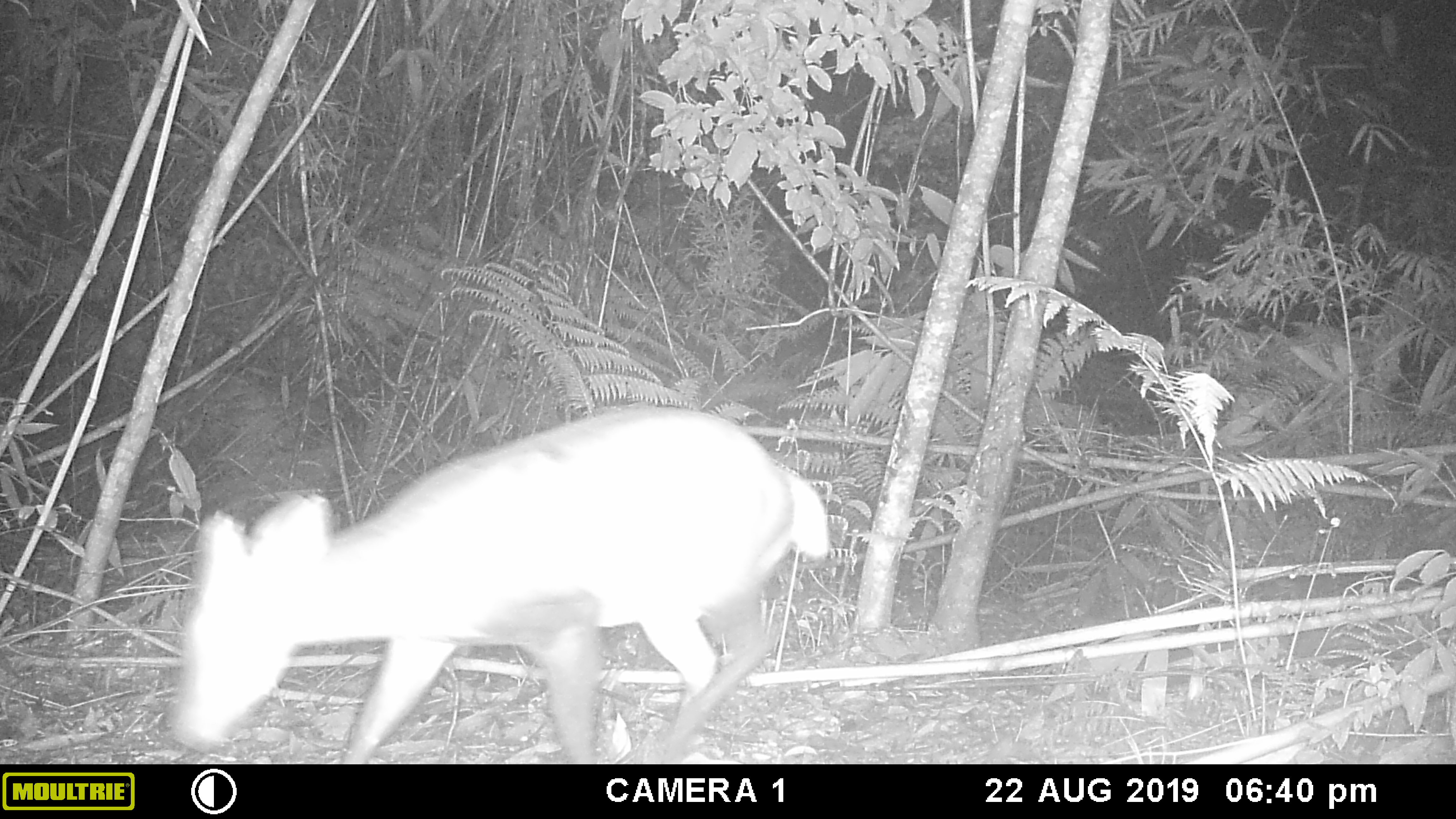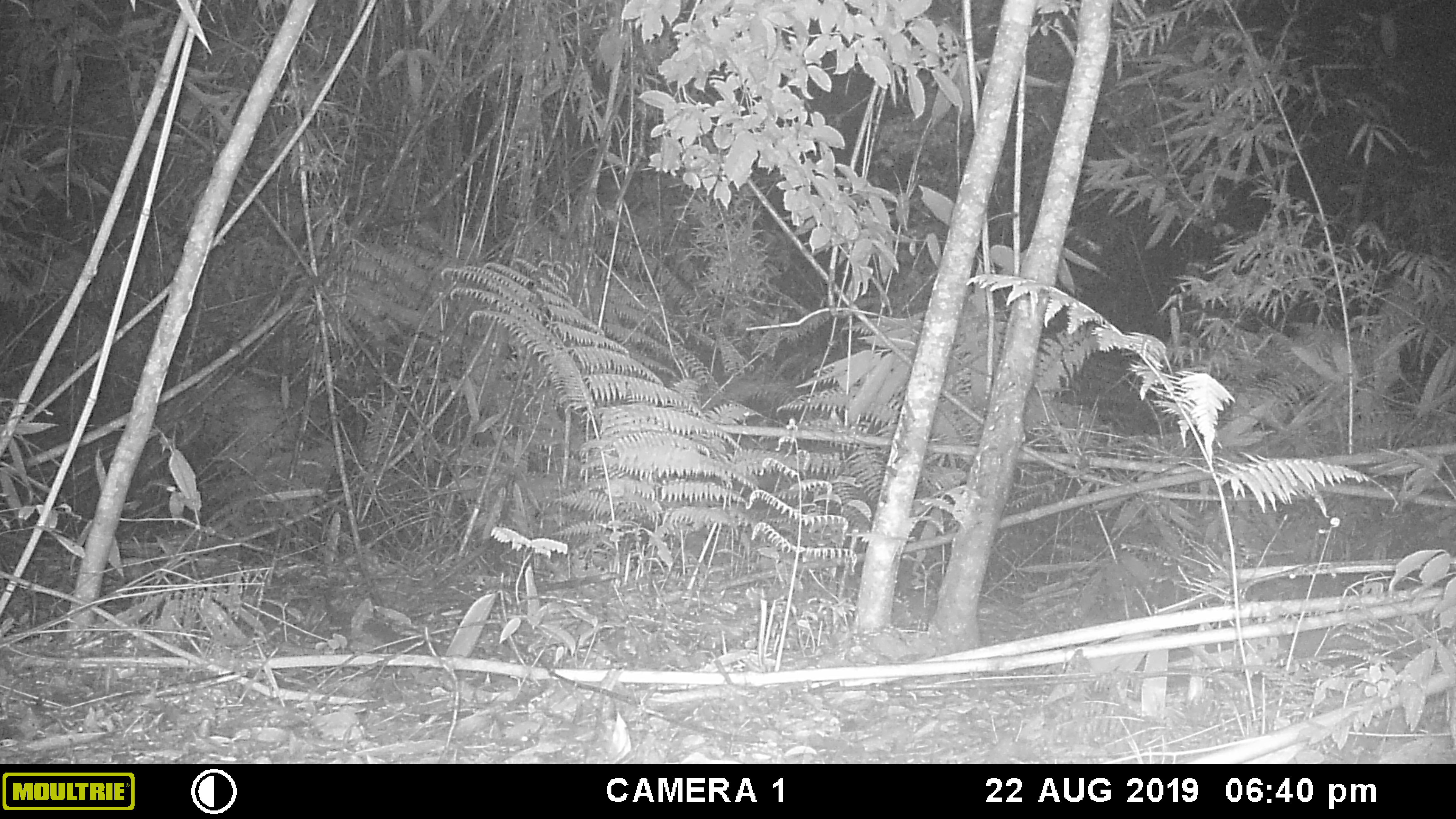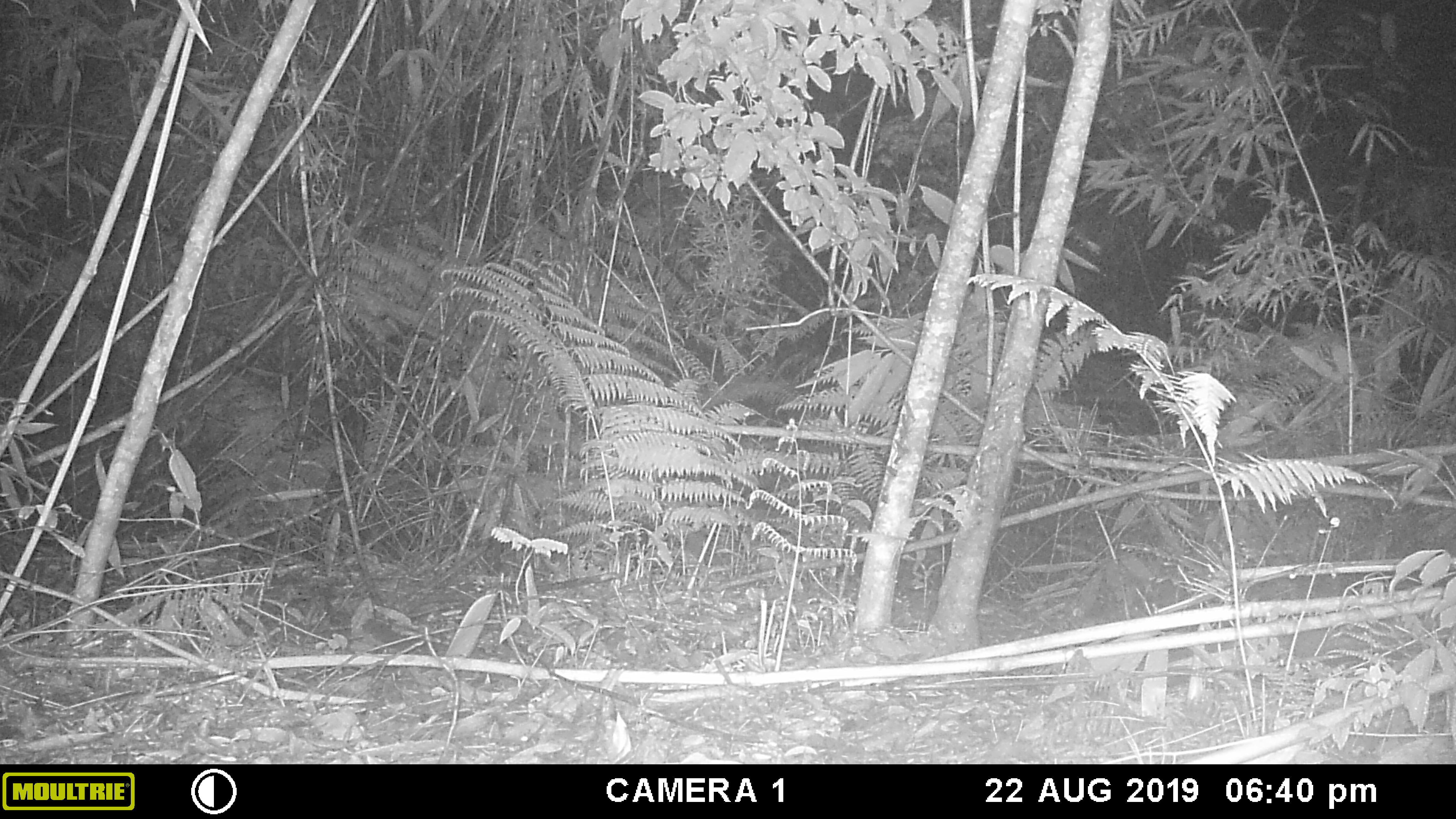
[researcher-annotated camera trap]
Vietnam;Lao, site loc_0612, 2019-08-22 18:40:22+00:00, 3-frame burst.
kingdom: Animalia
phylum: Chordata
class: Mammalia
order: Artiodactyla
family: Cervidae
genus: Muntiacus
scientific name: Muntiacus rooseveltorum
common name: roosevelt's muntjac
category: roosevelts muntjac group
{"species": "roosevelts muntjac group (roosevelt's muntjac) (Muntiacus rooseveltorum)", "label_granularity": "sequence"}